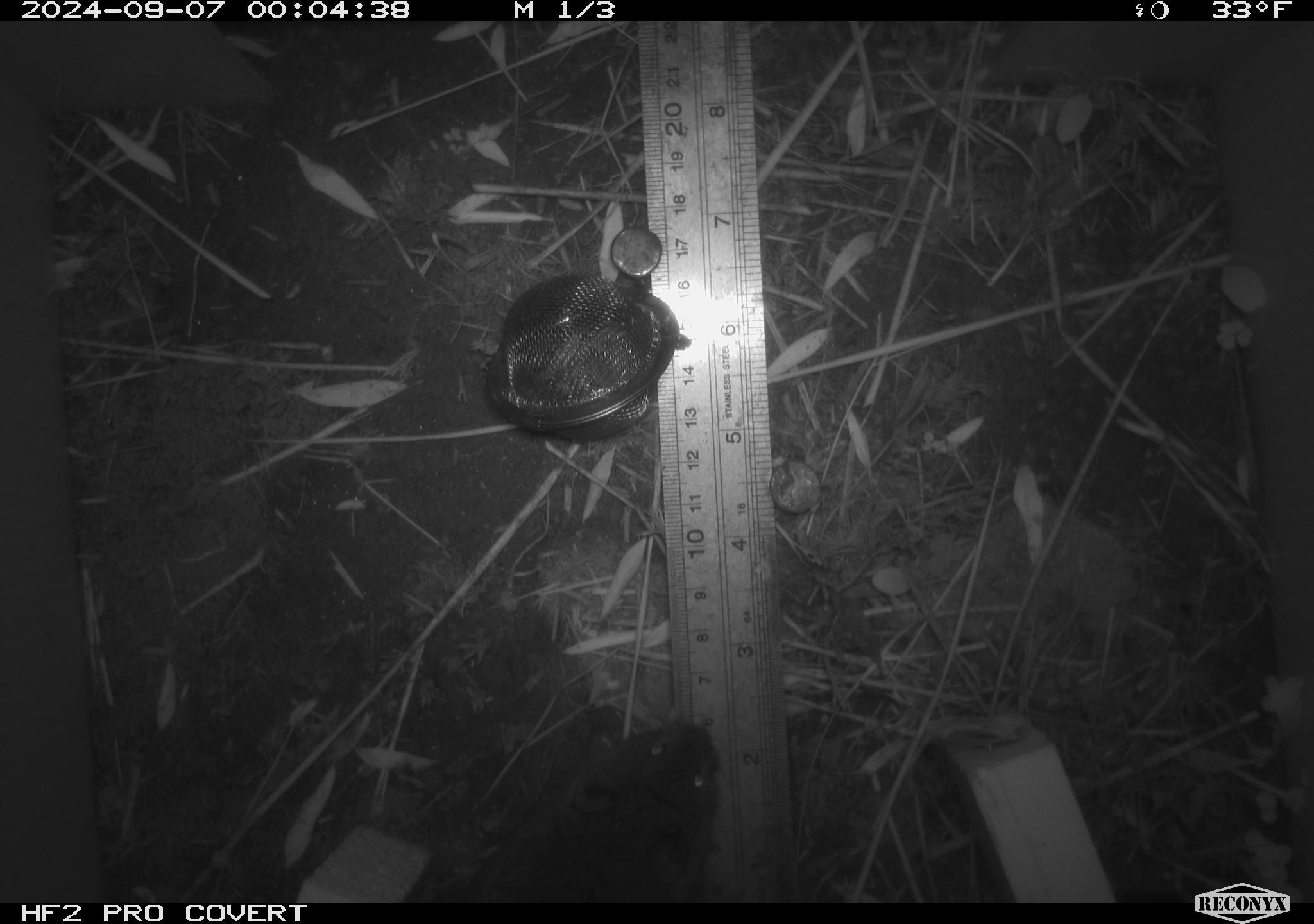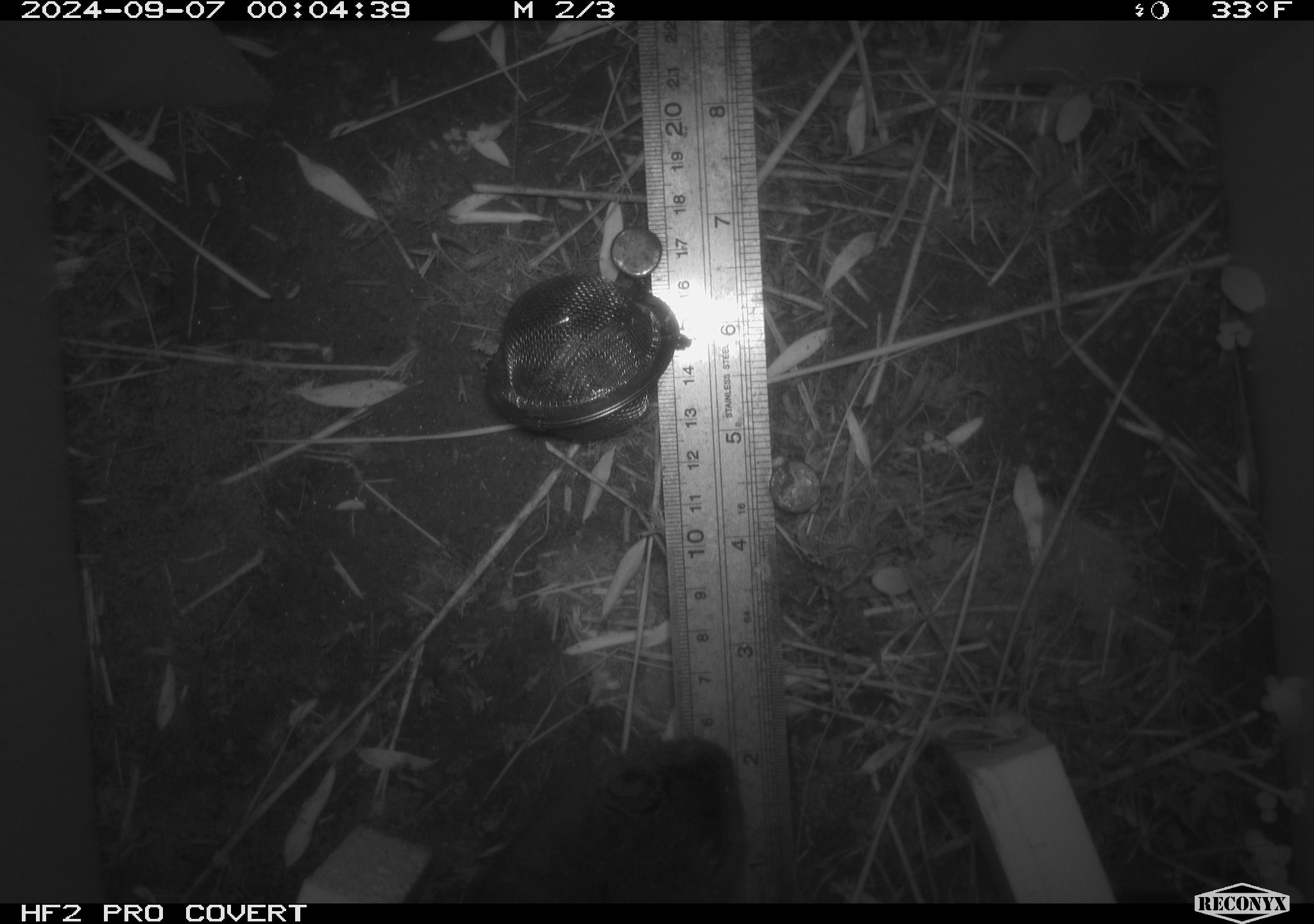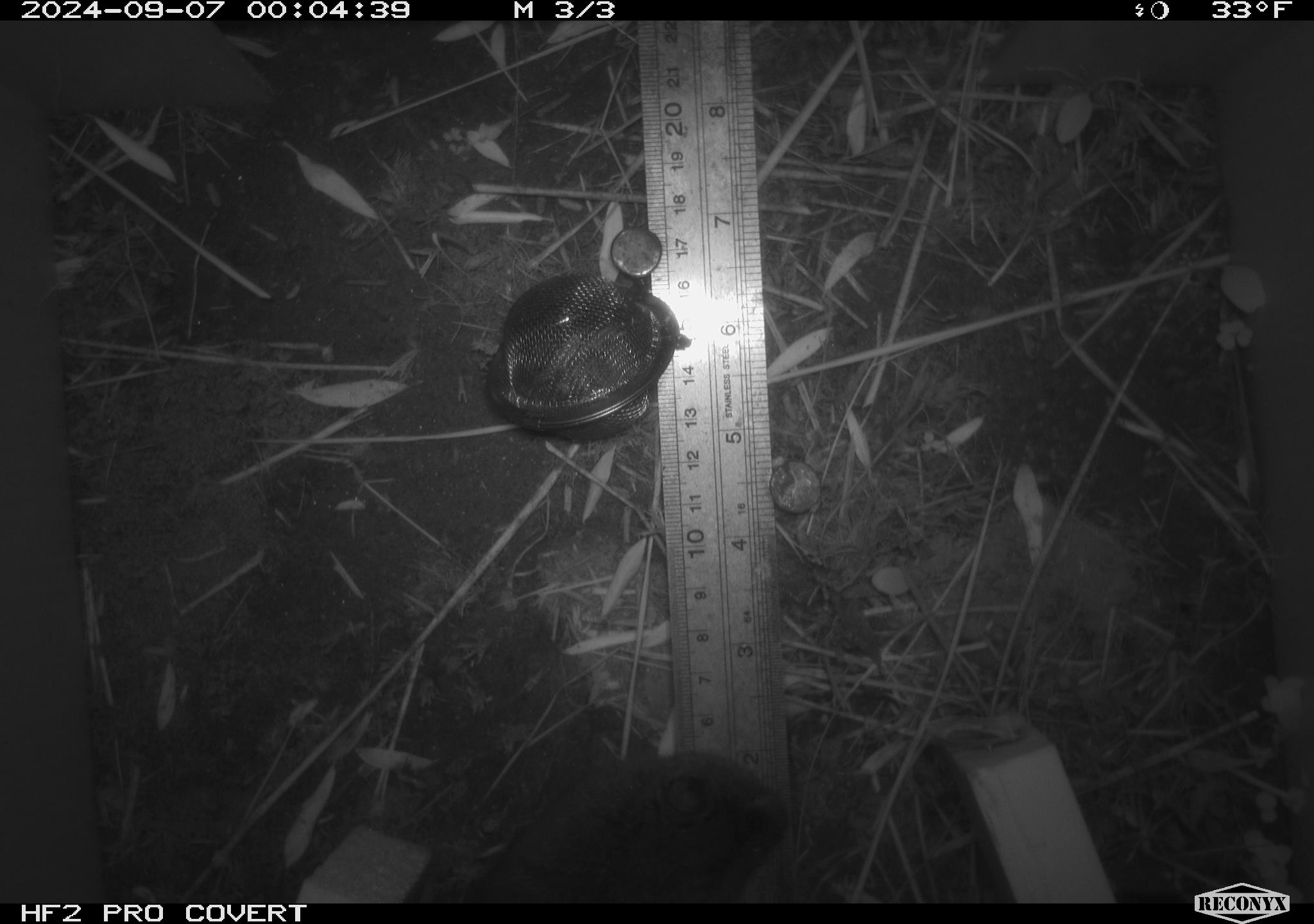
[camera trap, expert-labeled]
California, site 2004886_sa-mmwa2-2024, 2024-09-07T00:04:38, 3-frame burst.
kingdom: Animalia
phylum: Chordata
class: Mammalia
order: Rodentia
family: Cricetidae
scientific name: Arvicolinae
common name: voles, lemmings, and muskrats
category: arvicolinae subfamily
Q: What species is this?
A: Arvicolinae subfamily (voles, lemmings, and muskrats) (Arvicolinae).